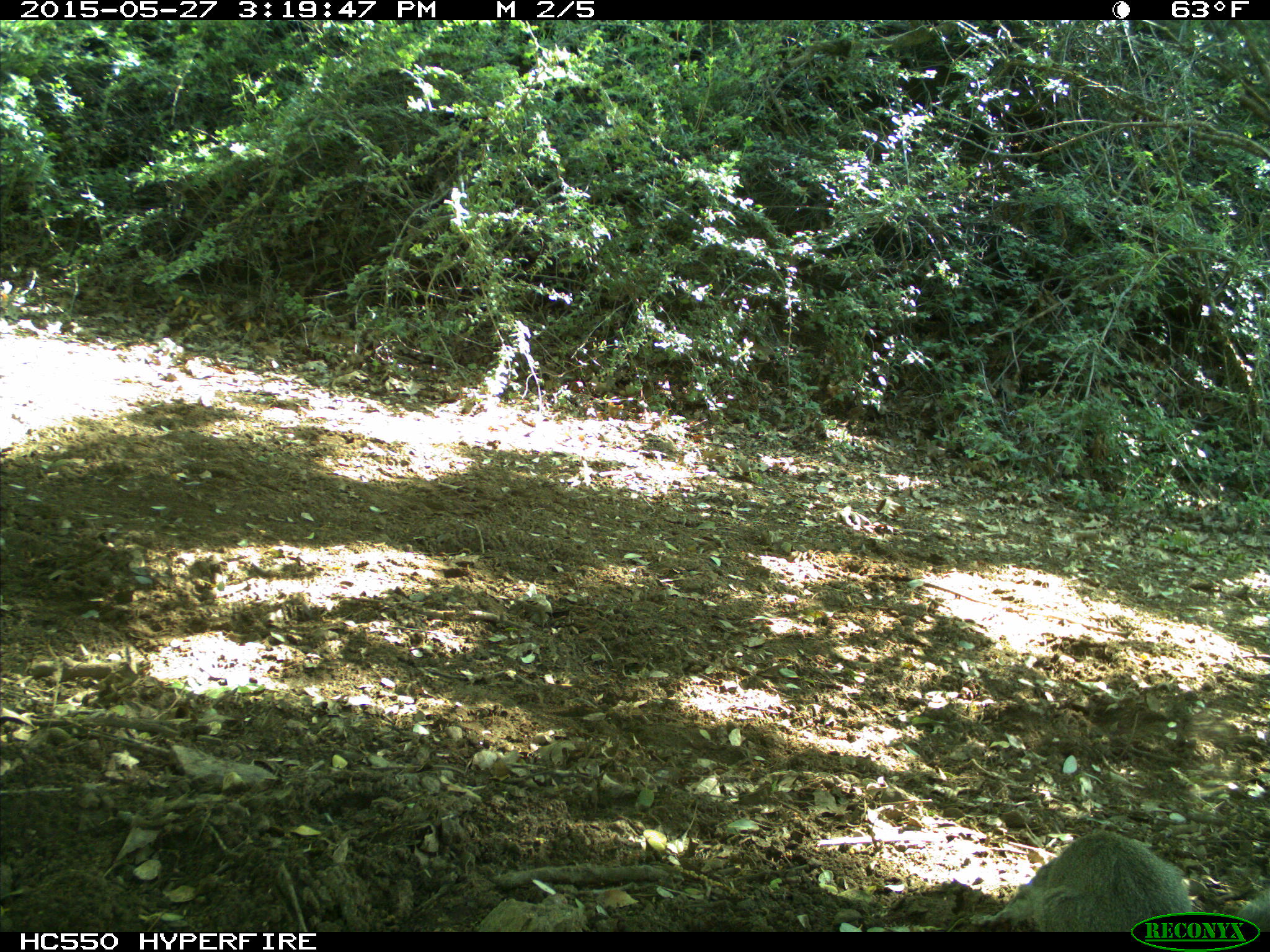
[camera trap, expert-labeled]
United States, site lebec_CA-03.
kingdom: Animalia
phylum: Chordata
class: Mammalia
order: Rodentia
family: Sciuridae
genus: Sciurus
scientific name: Sciurus carolinensis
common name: eastern gray squirrel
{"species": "Sciurus carolinensis (eastern gray squirrel)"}